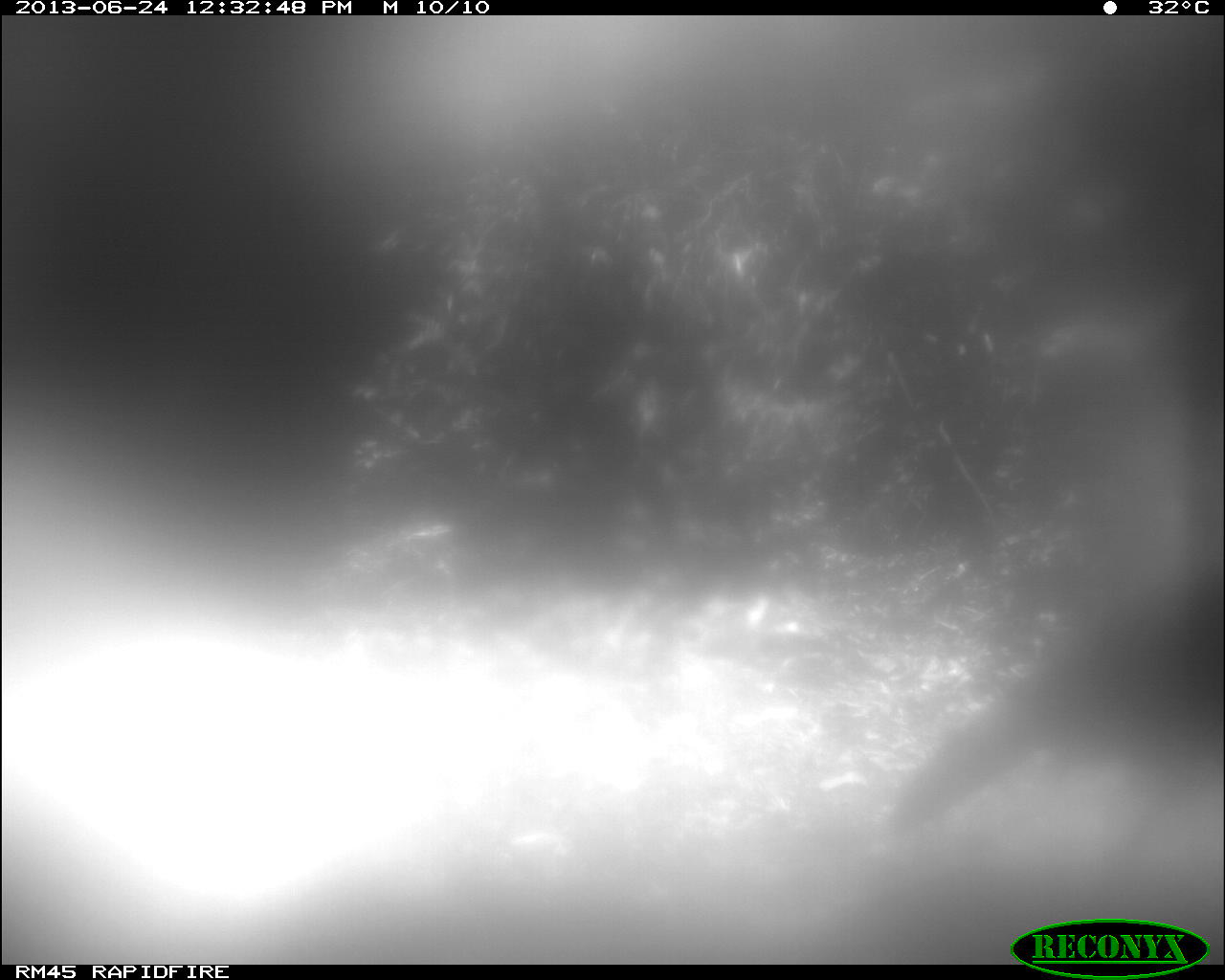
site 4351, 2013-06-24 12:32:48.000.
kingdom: Animalia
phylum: Chordata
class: Aves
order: Galliformes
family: Phasianidae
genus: Meleagris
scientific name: Meleagris ocellata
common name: ocellated turkey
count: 1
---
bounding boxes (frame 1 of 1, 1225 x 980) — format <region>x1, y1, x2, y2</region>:
meleagris ocellata: <region>891, 570, 1223, 880</region>